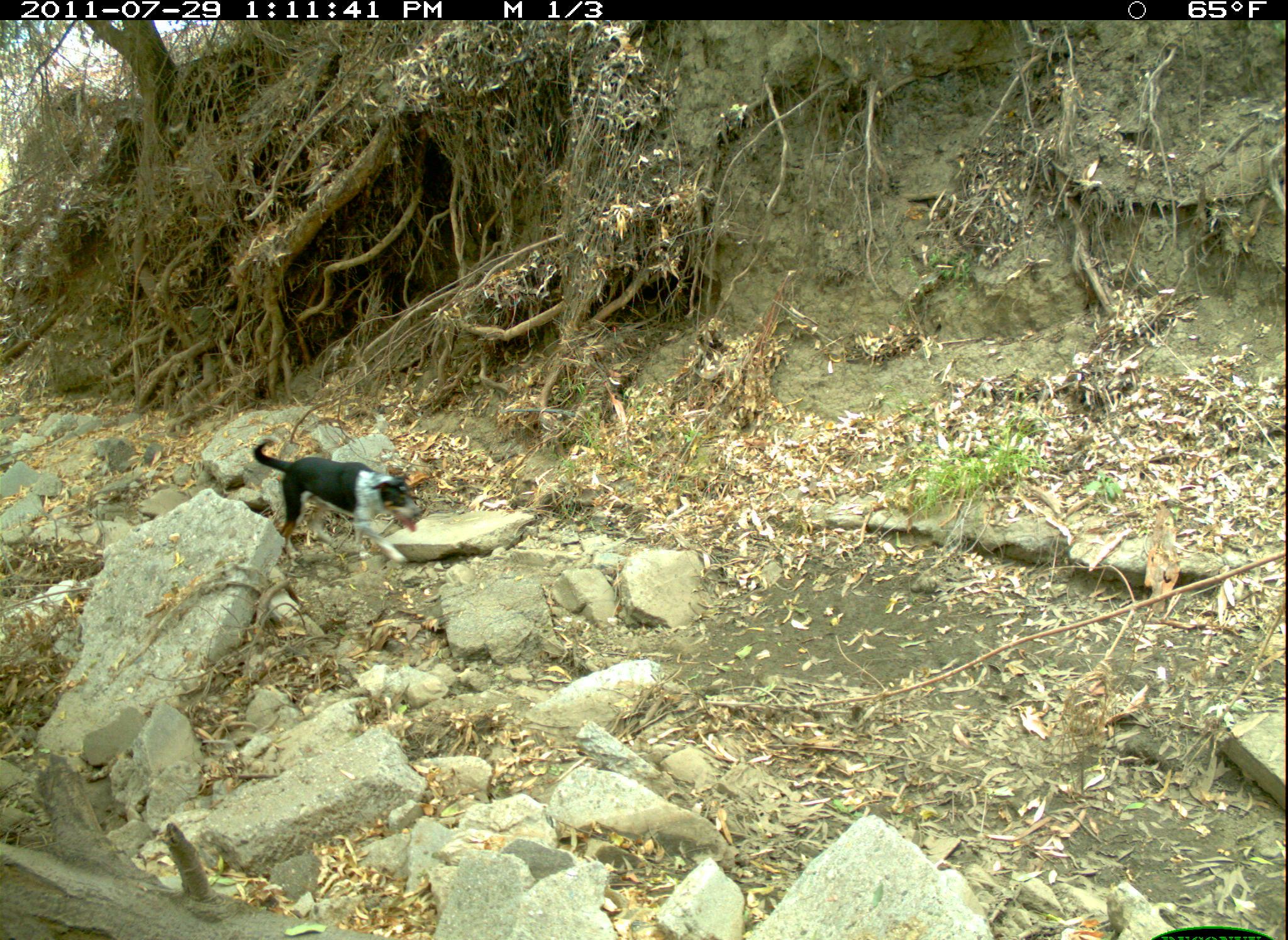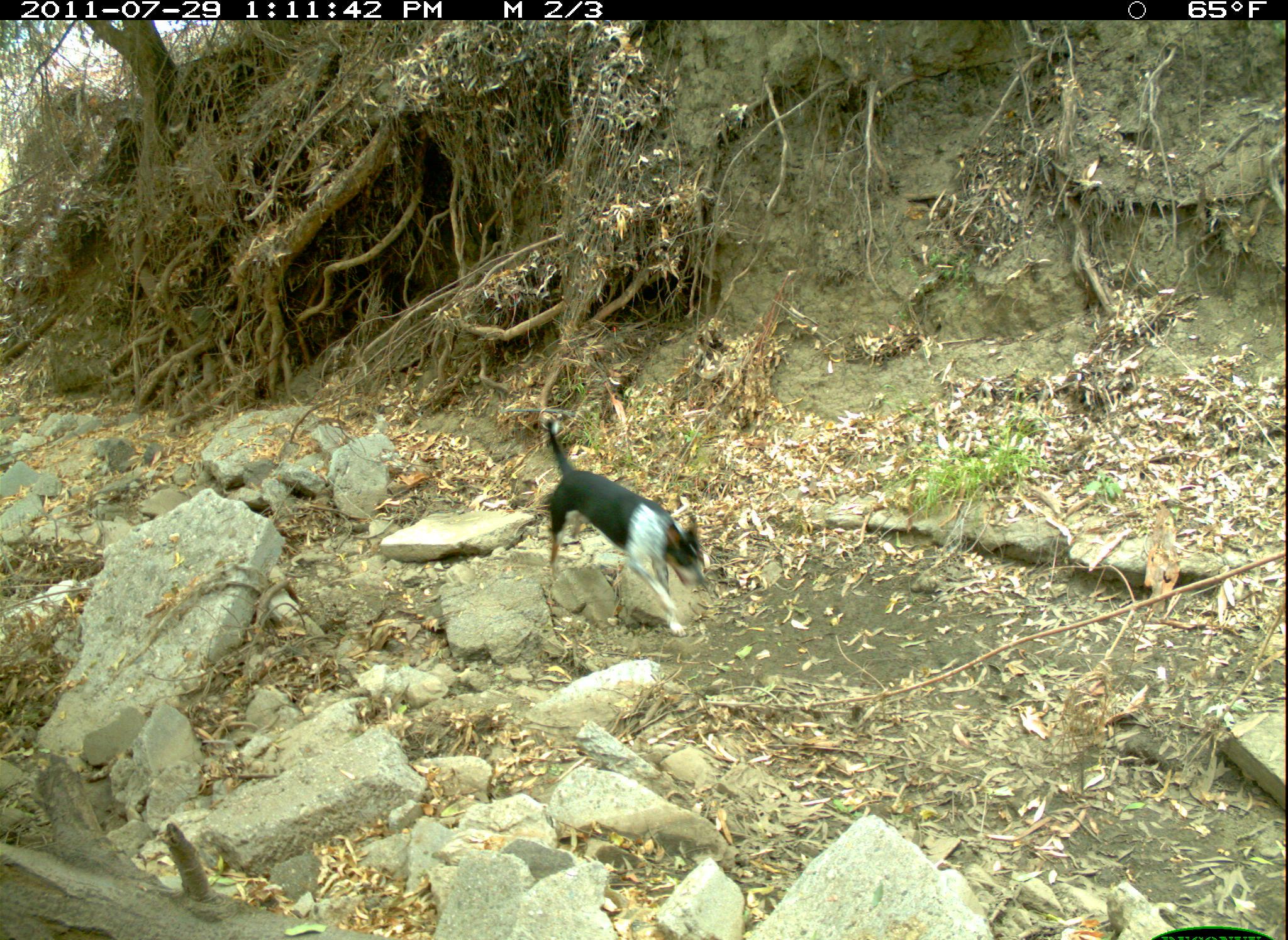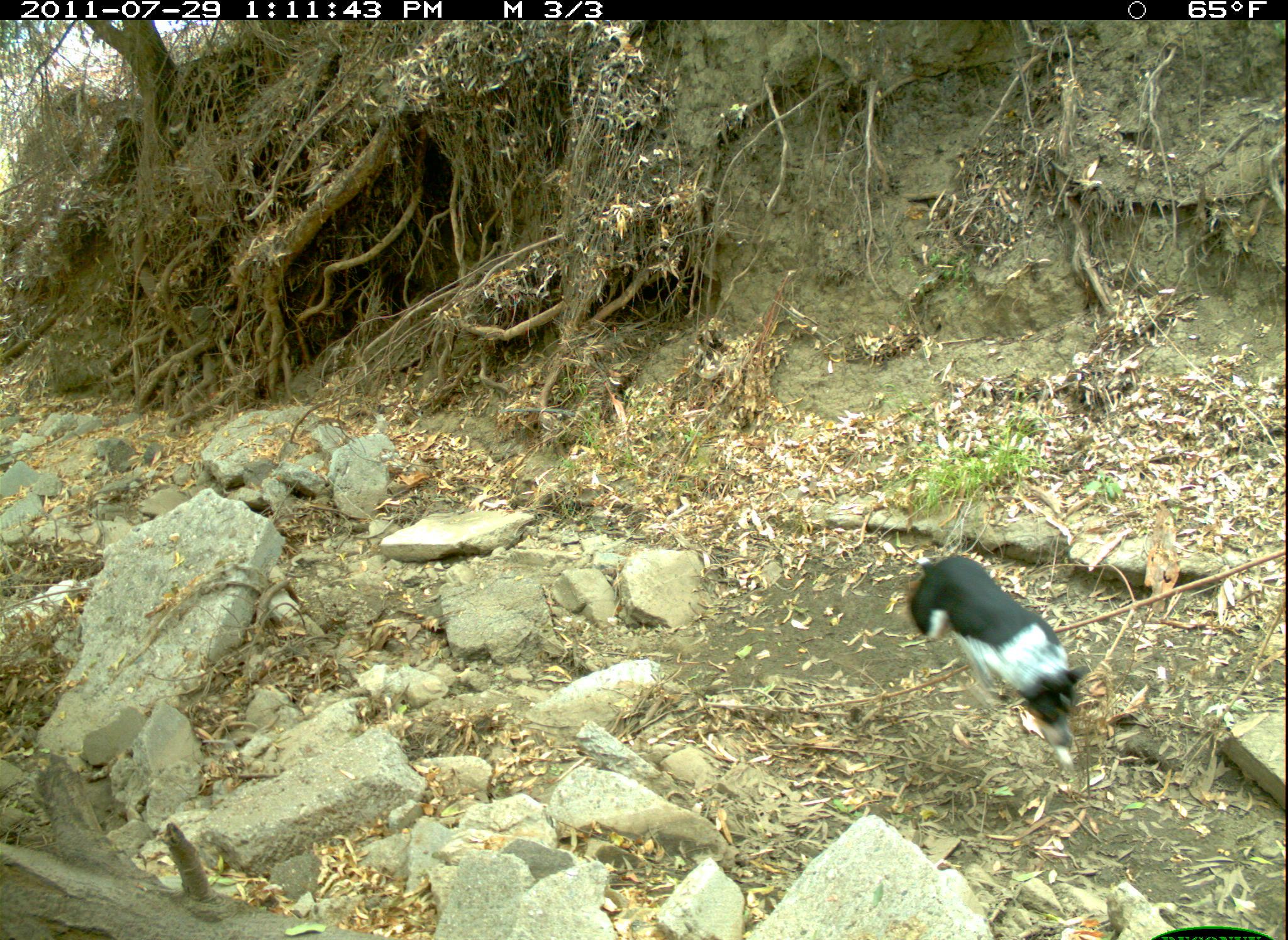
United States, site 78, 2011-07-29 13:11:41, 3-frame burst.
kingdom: Animalia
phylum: Chordata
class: Mammalia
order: Carnivora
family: Canidae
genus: Canis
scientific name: Canis familiaris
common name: domestic dog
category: dog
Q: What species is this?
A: Dog (domestic dog) (Canis familiaris).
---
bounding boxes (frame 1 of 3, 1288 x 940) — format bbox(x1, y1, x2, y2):
dog: bbox(245, 428, 427, 577)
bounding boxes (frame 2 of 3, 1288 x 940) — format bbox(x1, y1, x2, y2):
dog: bbox(531, 406, 712, 641)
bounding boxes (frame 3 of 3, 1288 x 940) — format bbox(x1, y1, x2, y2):
dog: bbox(895, 540, 1119, 796)